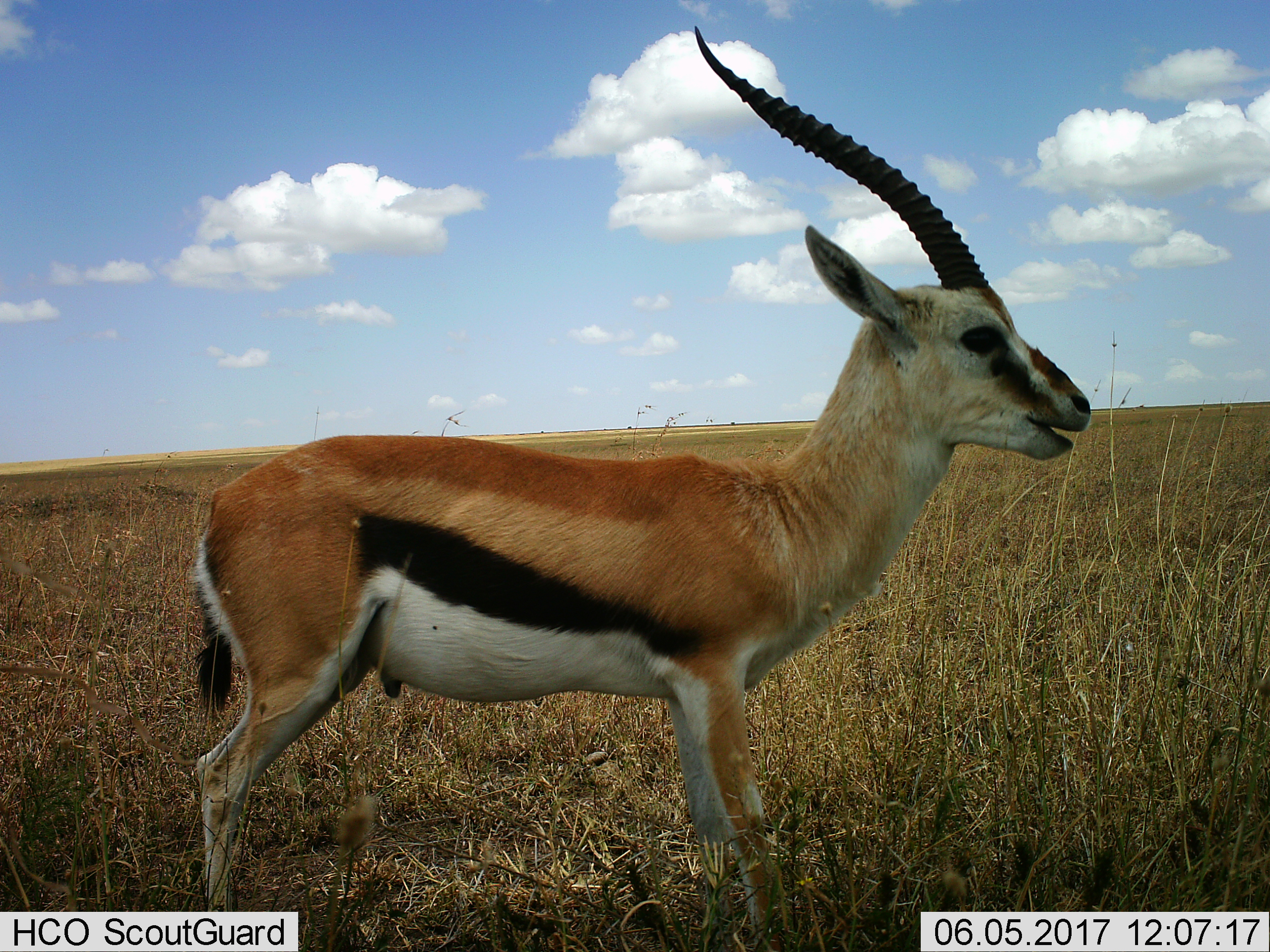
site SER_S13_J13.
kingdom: Animalia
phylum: Chordata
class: Mammalia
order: Artiodactyla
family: Bovidae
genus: Eudorcas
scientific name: Eudorcas thomsonii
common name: thomson's gazelle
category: gazellethomsons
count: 1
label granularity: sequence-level